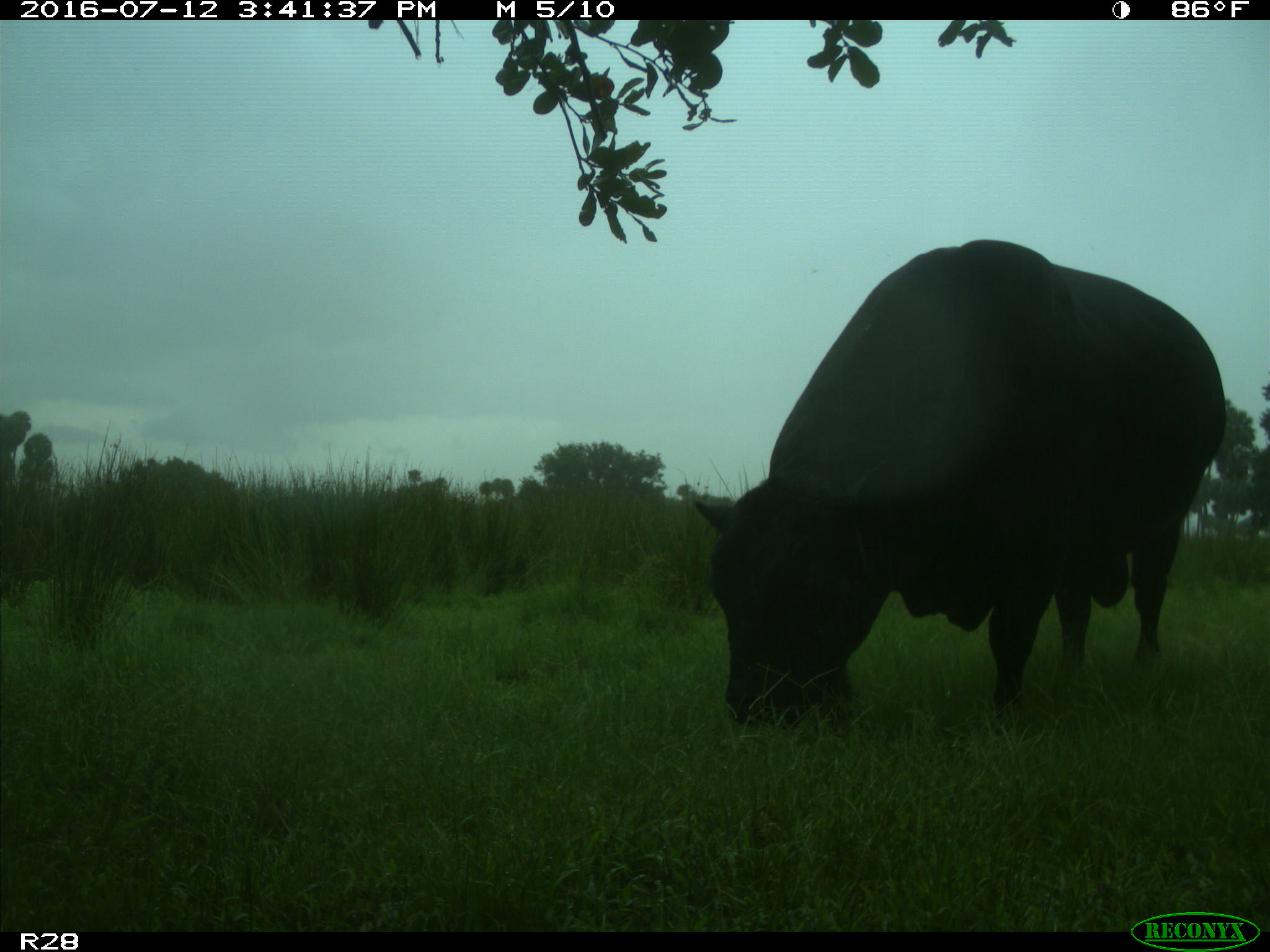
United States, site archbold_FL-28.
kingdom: Animalia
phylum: Chordata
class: Mammalia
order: Artiodactyla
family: Bovidae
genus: Bos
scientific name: Bos taurus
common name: domestic cow